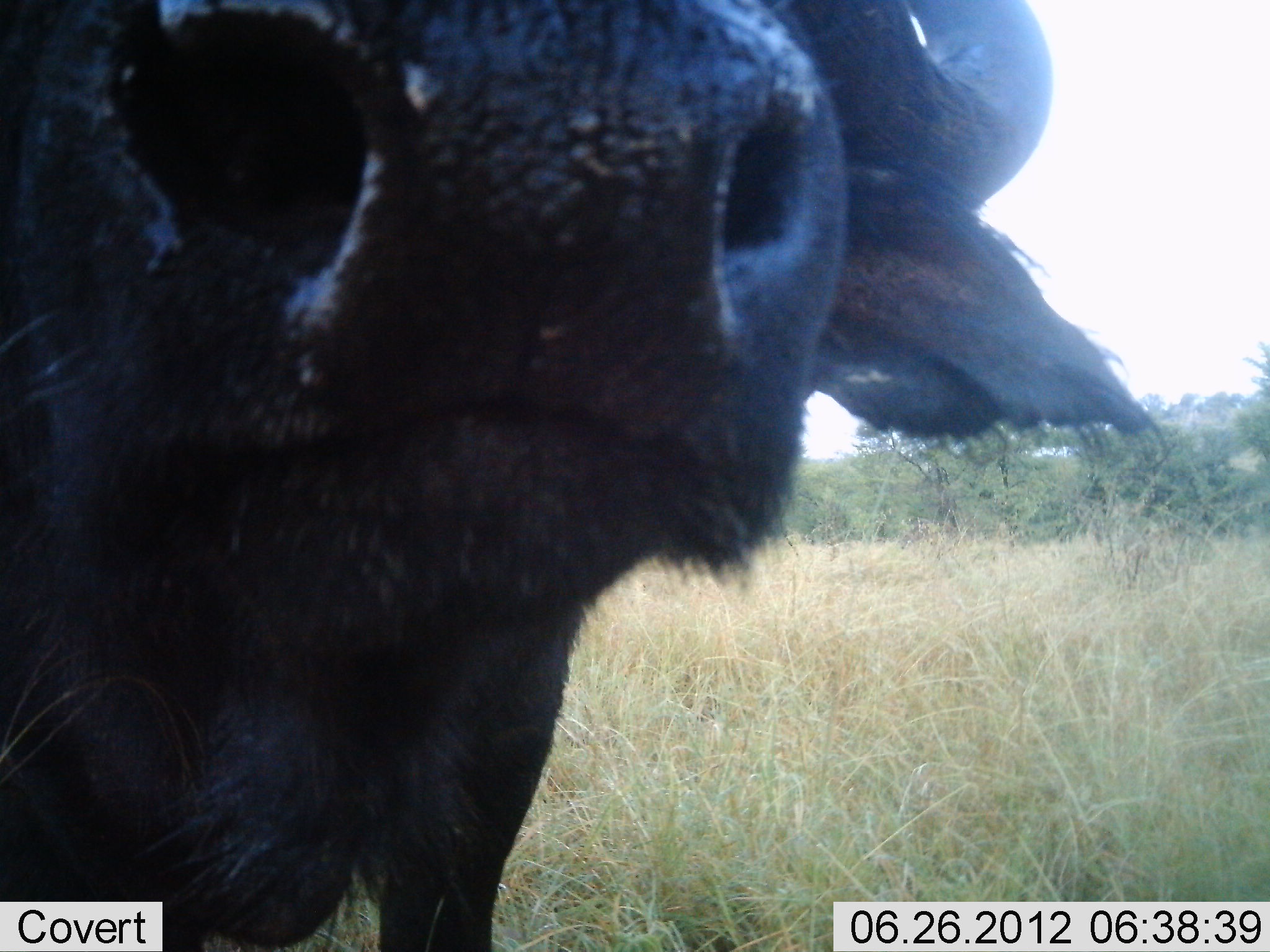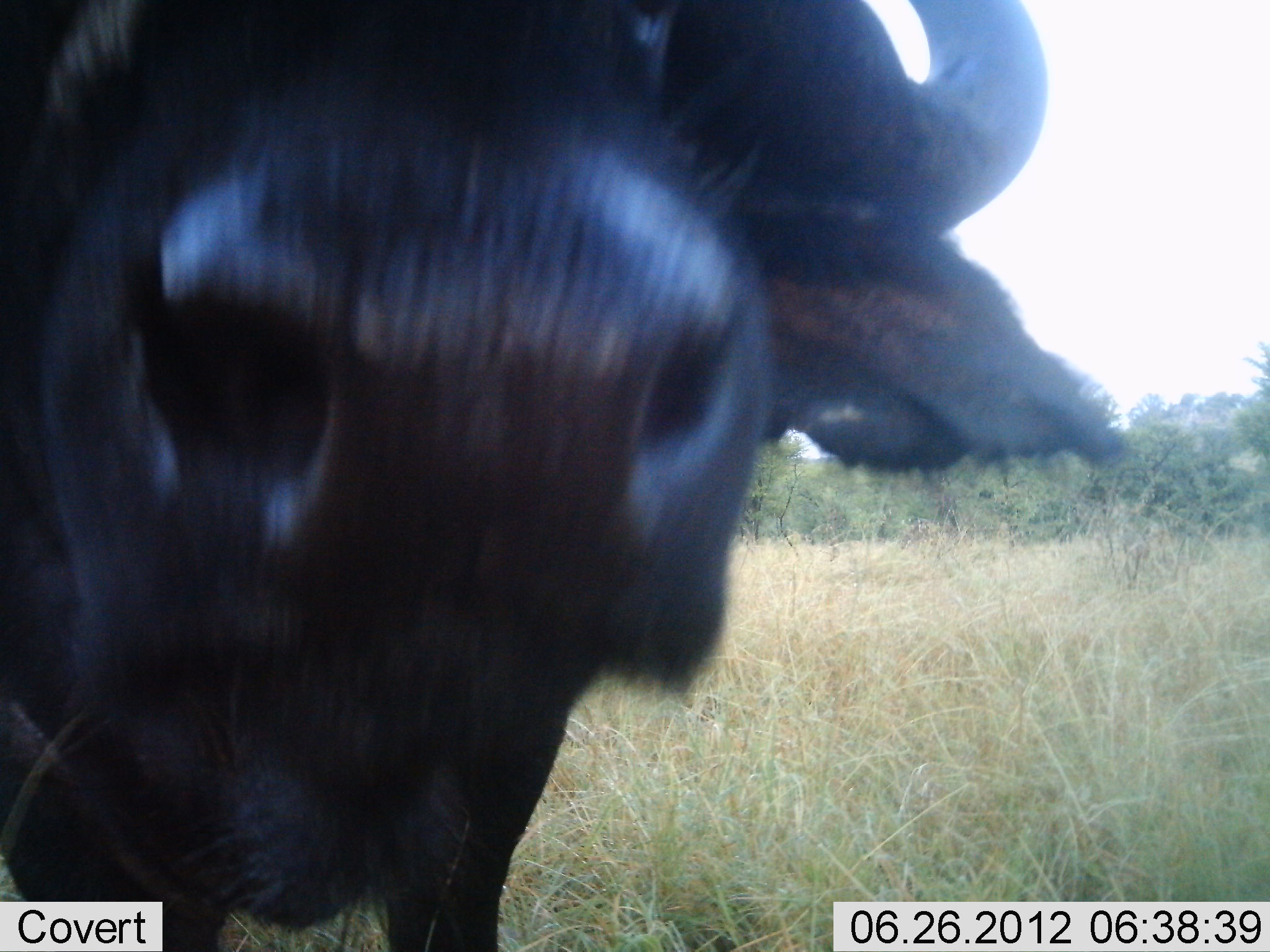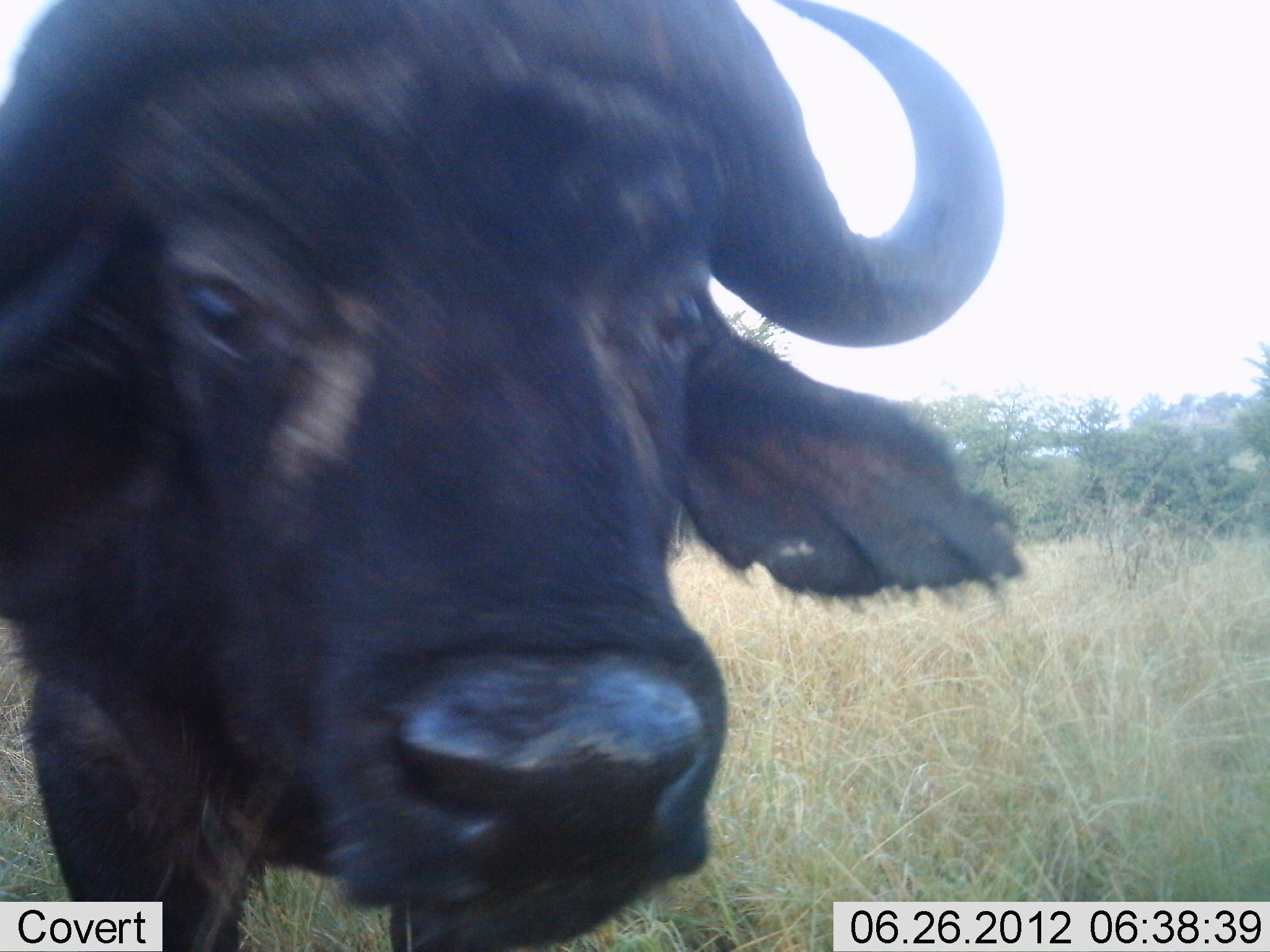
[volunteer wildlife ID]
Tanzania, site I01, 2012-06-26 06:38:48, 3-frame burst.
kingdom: Animalia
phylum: Chordata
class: Mammalia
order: Artiodactyla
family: Bovidae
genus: Syncerus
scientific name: Syncerus caffer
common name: cape buffalo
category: buffalo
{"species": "buffalo (cape buffalo) (Syncerus caffer)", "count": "1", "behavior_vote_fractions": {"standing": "90%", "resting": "0%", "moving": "10%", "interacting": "0%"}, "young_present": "0%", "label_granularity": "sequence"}